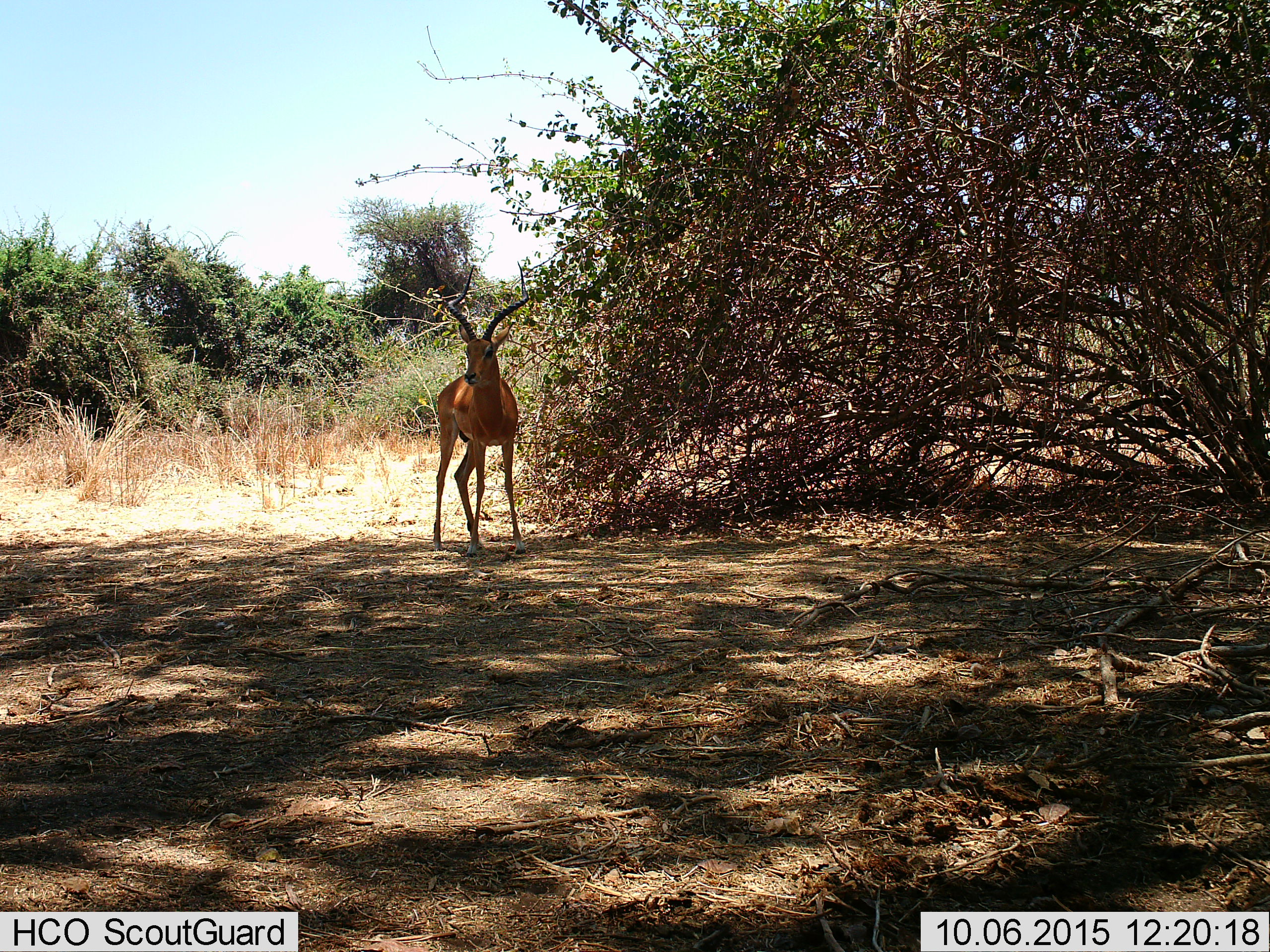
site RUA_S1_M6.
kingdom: Animalia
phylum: Chordata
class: Mammalia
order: Artiodactyla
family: Bovidae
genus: Aepyceros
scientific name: Aepyceros melampus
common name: impala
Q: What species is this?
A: Impala (Aepyceros melampus).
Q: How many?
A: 1.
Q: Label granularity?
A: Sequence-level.